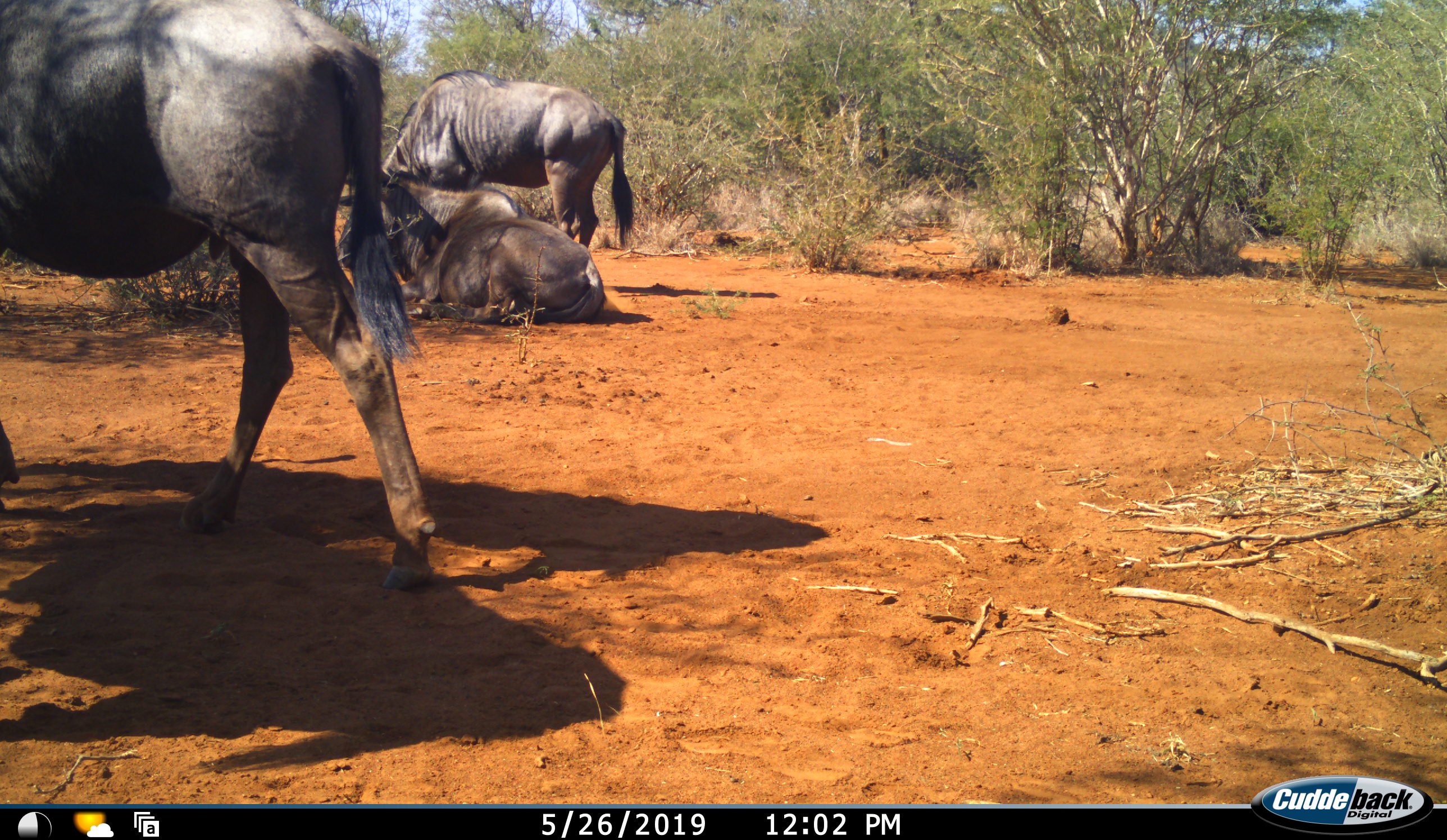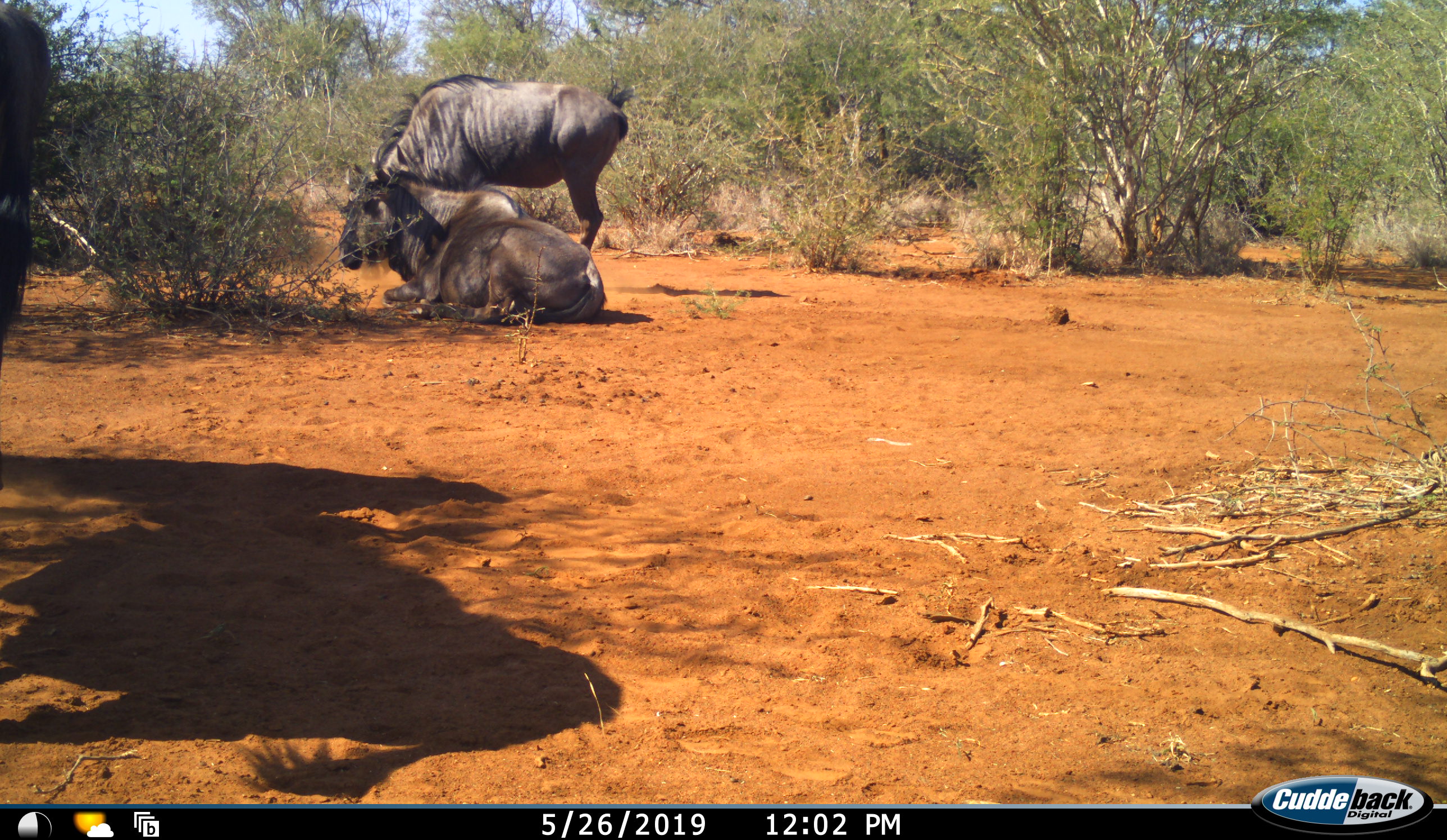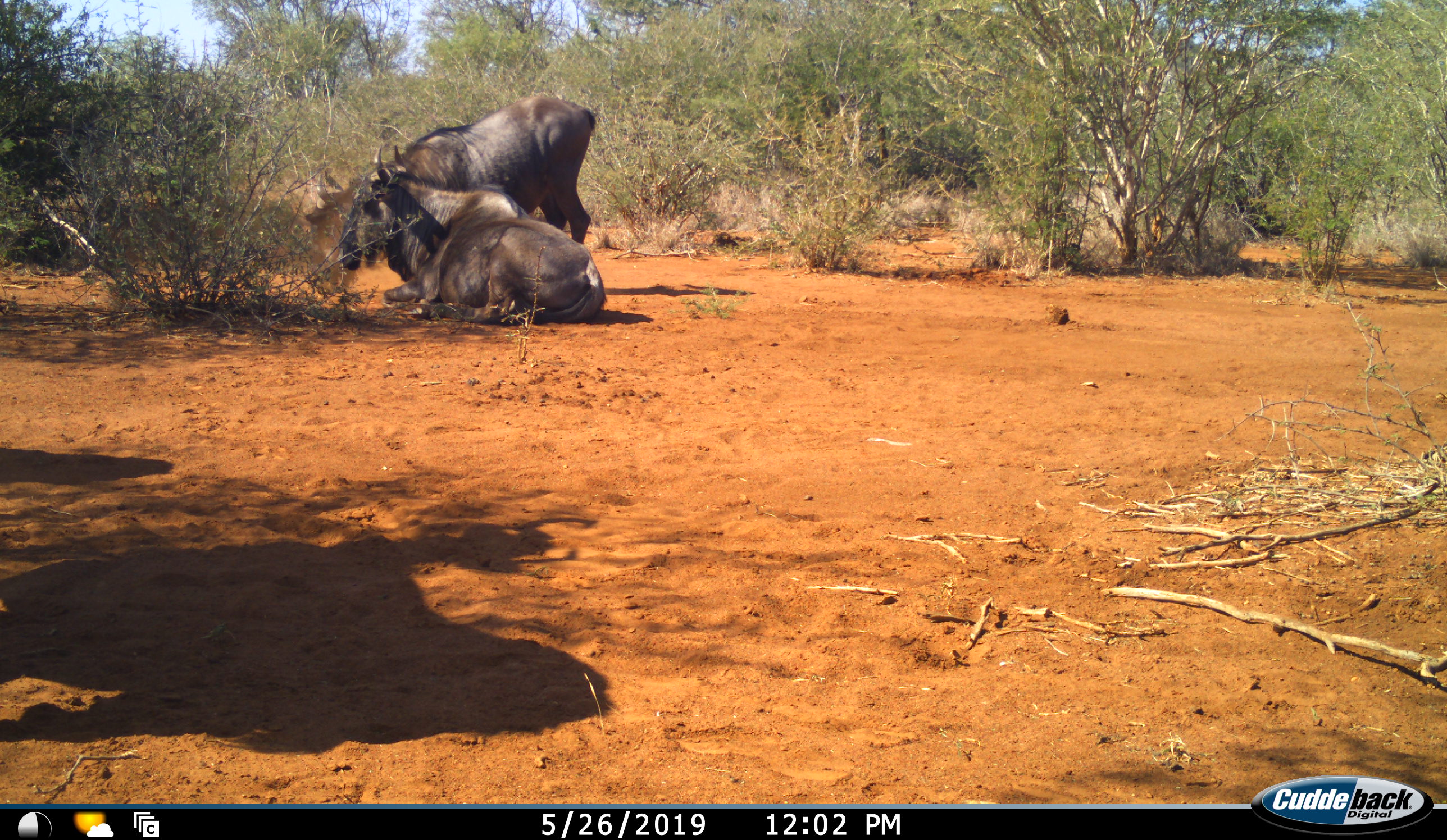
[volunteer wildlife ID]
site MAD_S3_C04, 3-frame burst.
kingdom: Animalia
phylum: Chordata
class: Mammalia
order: Artiodactyla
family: Bovidae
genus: Connochaetes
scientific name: Connochaetes taurinus taurinus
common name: blue wildebeest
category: wildebeestblue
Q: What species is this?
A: Wildebeestblue (blue wildebeest) (Connochaetes taurinus taurinus).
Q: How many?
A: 3.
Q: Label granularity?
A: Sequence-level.